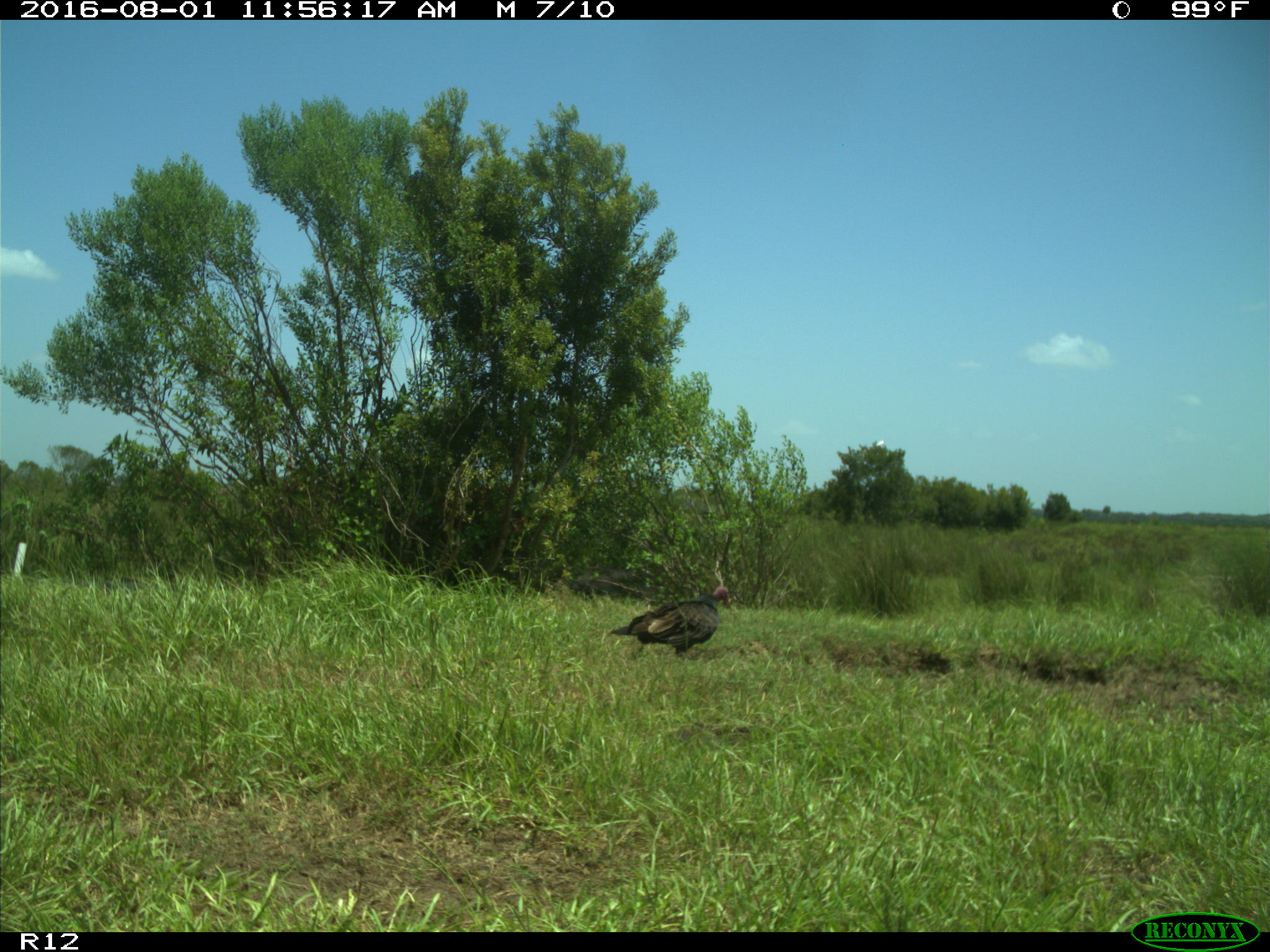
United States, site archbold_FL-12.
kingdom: Animalia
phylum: Chordata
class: Aves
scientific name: Aves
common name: birds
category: unidentified bird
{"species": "unidentified bird (birds) (Aves)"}